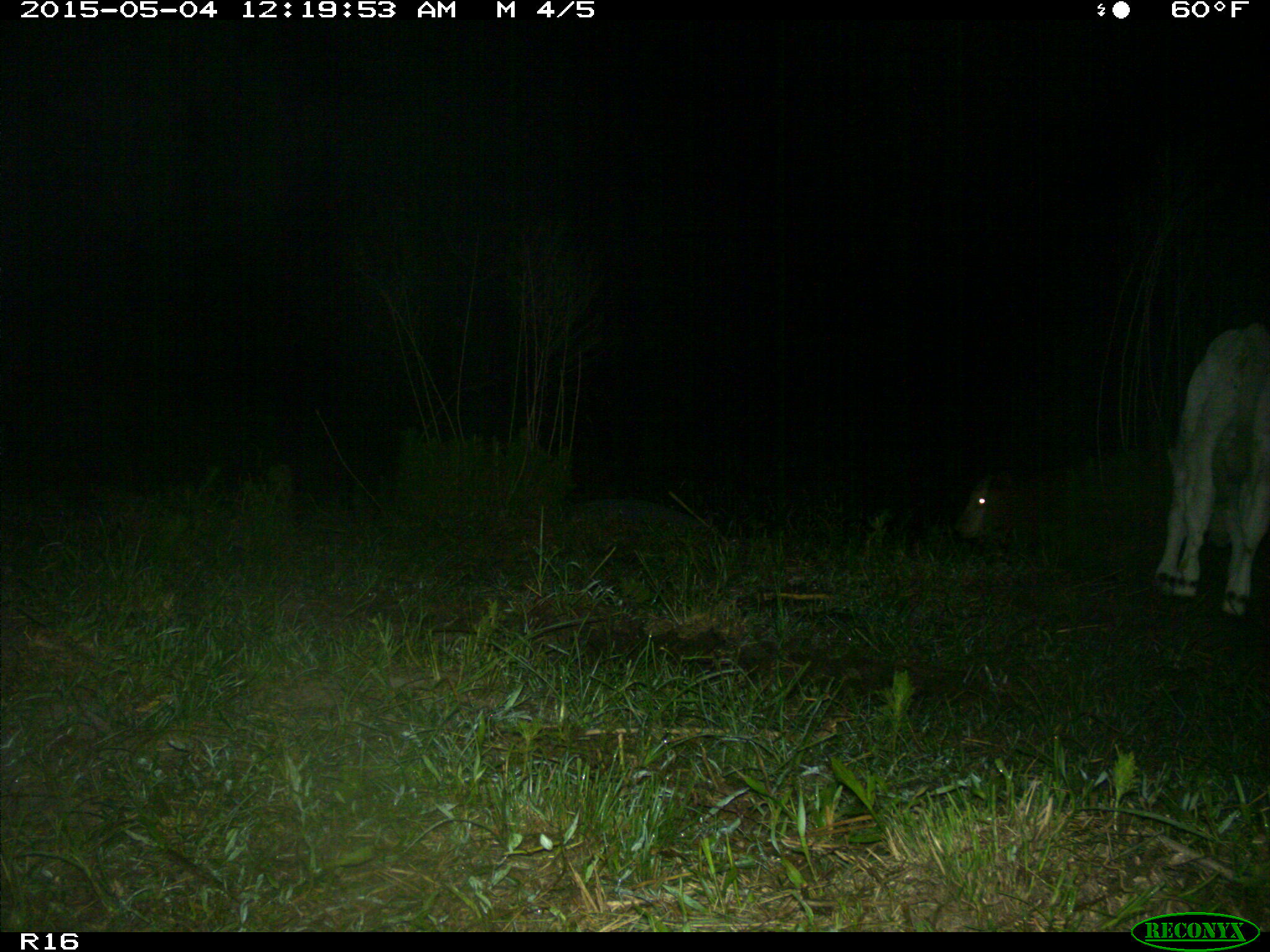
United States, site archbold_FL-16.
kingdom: Animalia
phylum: Chordata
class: Mammalia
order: Artiodactyla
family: Bovidae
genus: Bos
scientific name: Bos taurus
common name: domestic cow